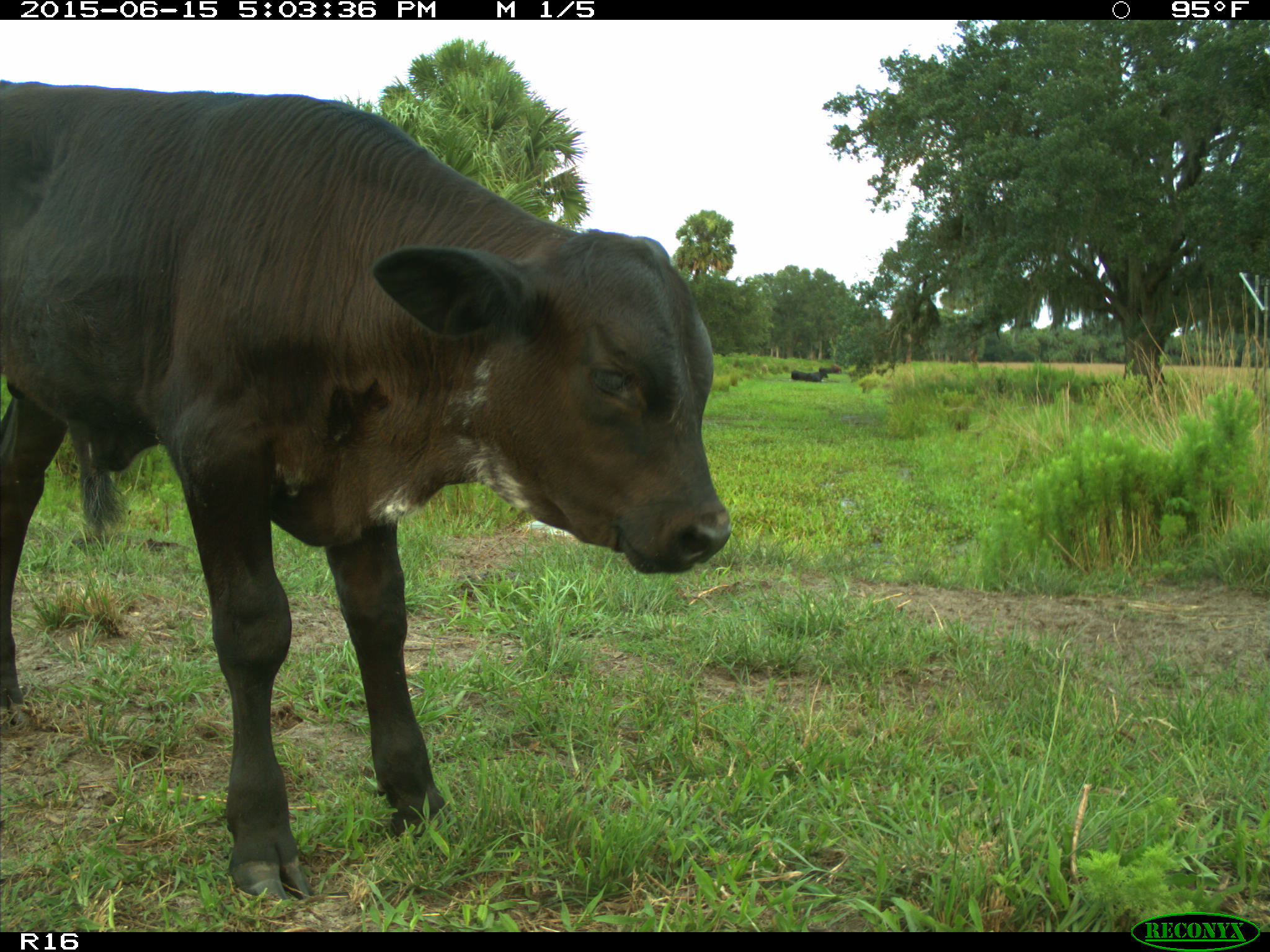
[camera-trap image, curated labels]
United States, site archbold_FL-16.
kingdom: Animalia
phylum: Chordata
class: Mammalia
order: Artiodactyla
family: Bovidae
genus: Bos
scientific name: Bos taurus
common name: domestic cow